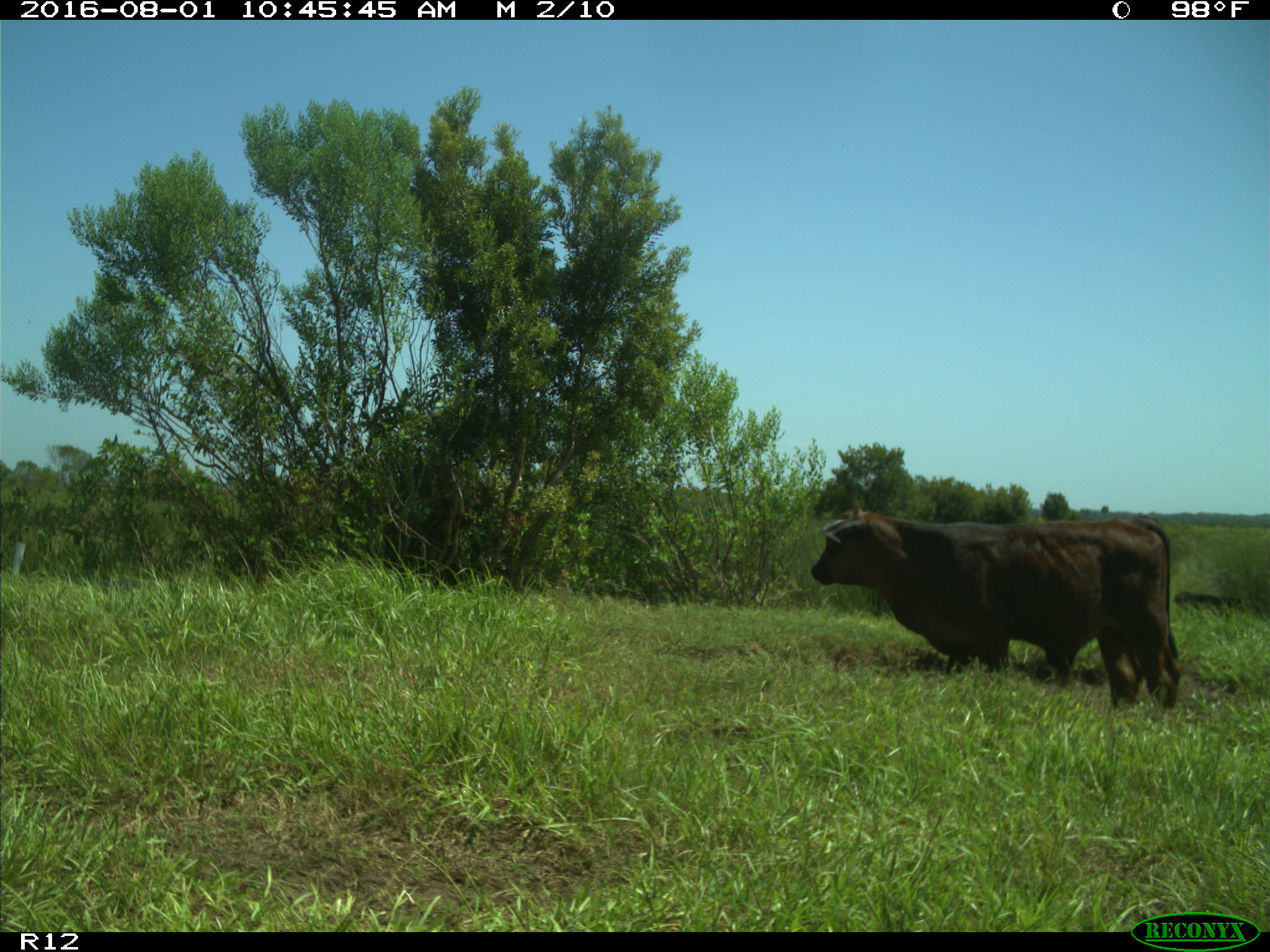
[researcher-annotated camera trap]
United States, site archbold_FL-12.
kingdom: Animalia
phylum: Chordata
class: Mammalia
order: Artiodactyla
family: Bovidae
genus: Bos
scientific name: Bos taurus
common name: domestic cow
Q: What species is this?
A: Bos taurus (domestic cow).